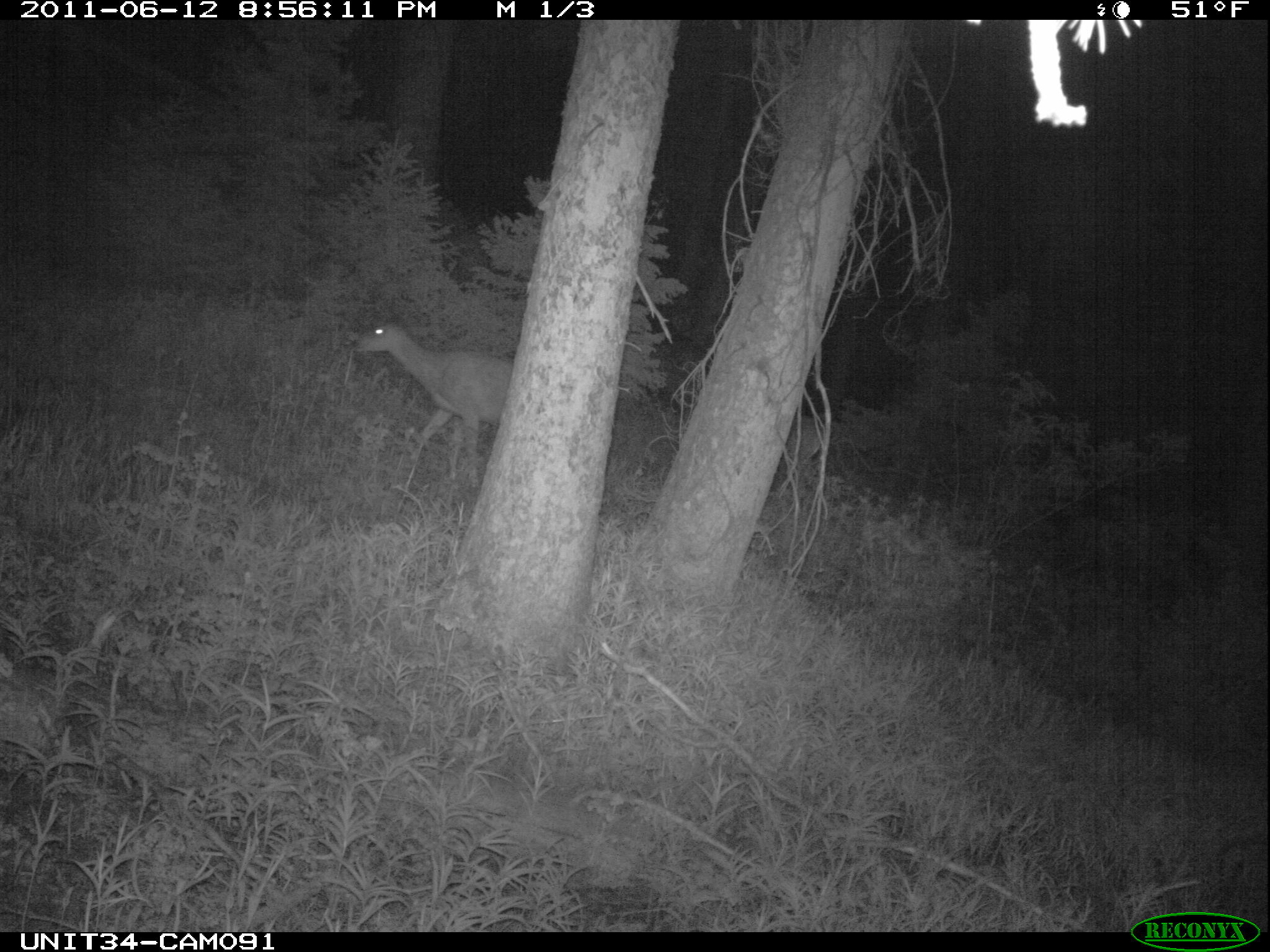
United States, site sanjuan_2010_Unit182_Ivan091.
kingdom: Animalia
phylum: Chordata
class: Mammalia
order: Artiodactyla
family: Cervidae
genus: Odocoileus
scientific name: Odocoileus hemionus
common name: mule deer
Odocoileus hemionus (mule deer).